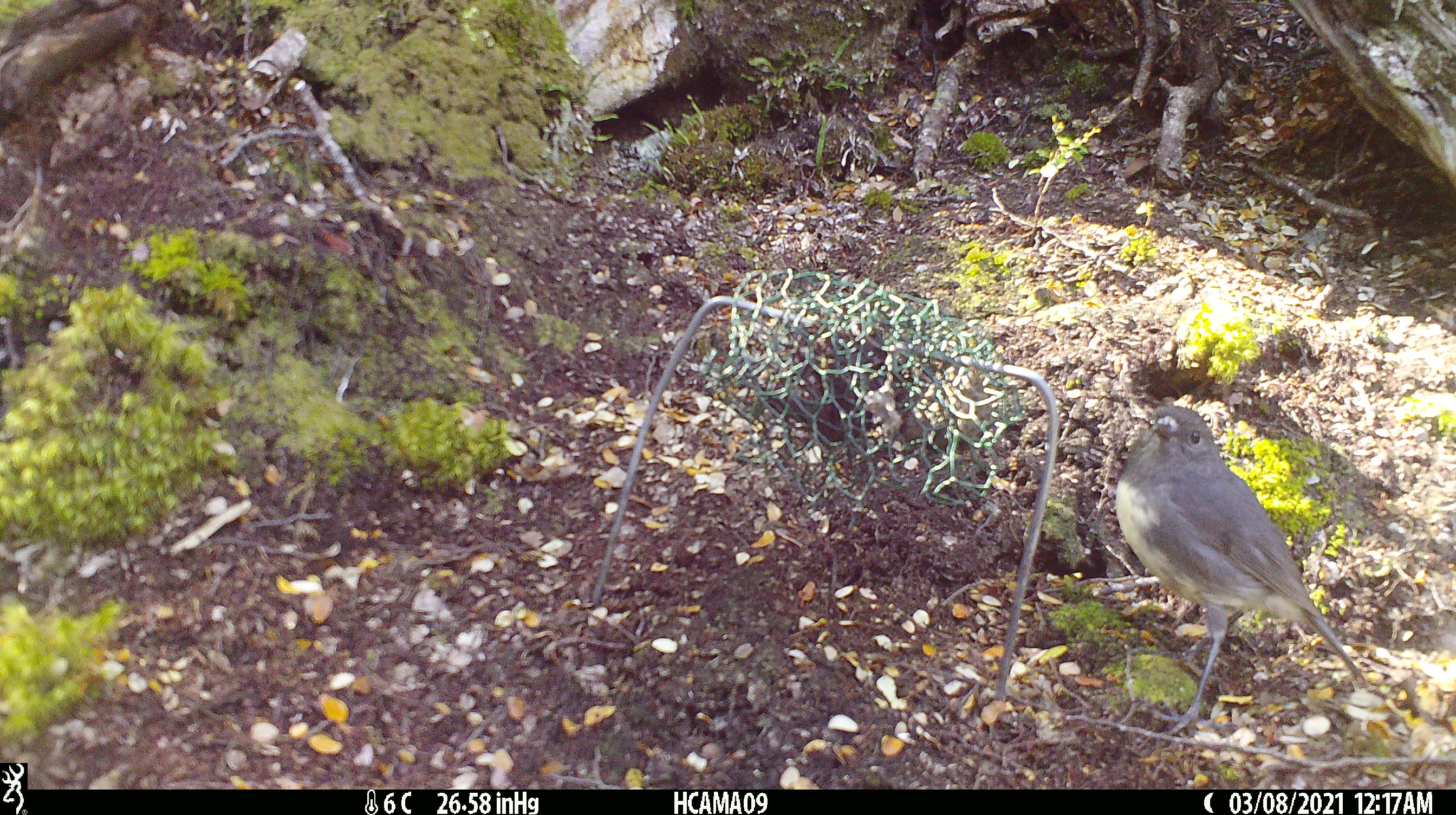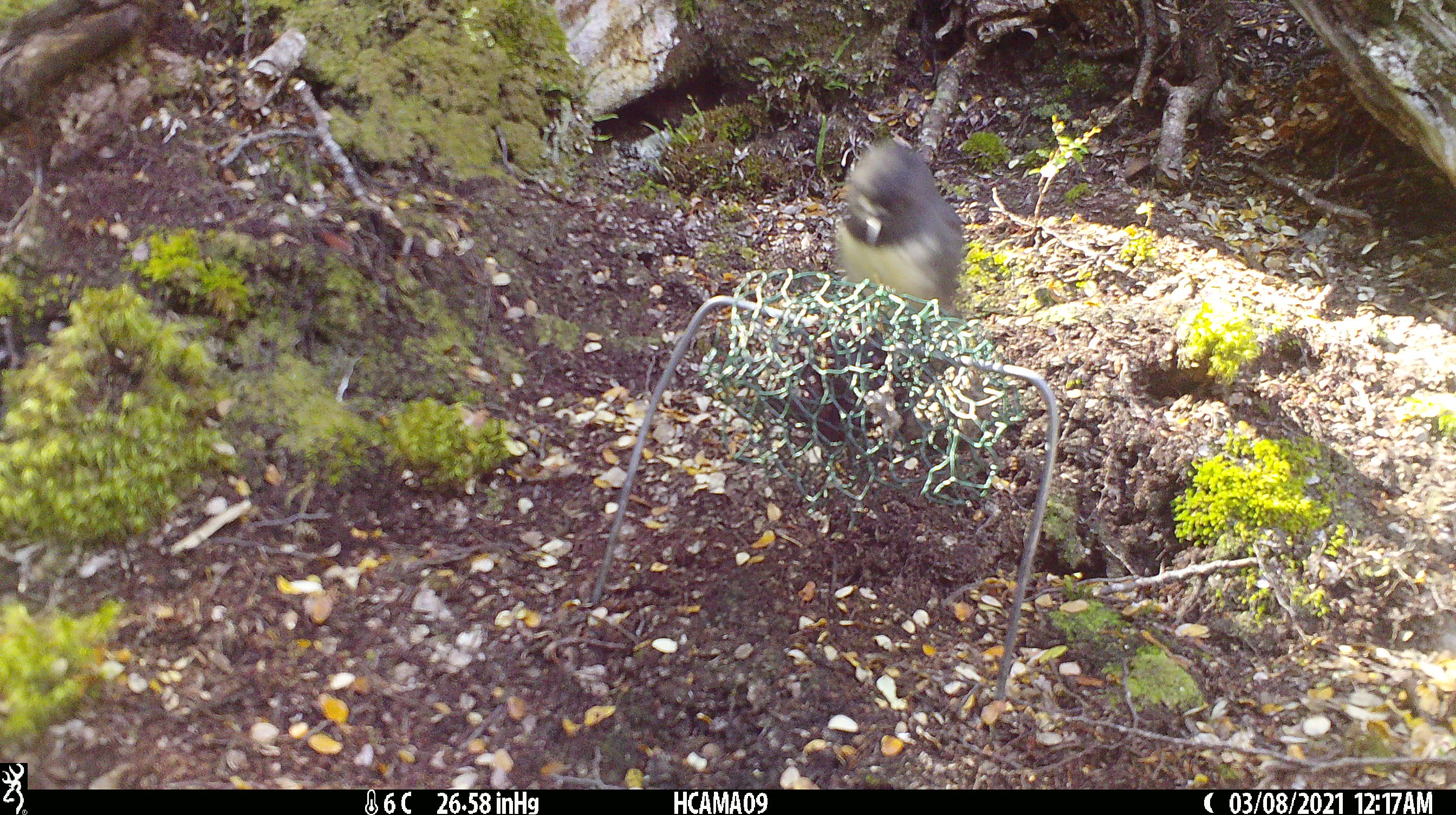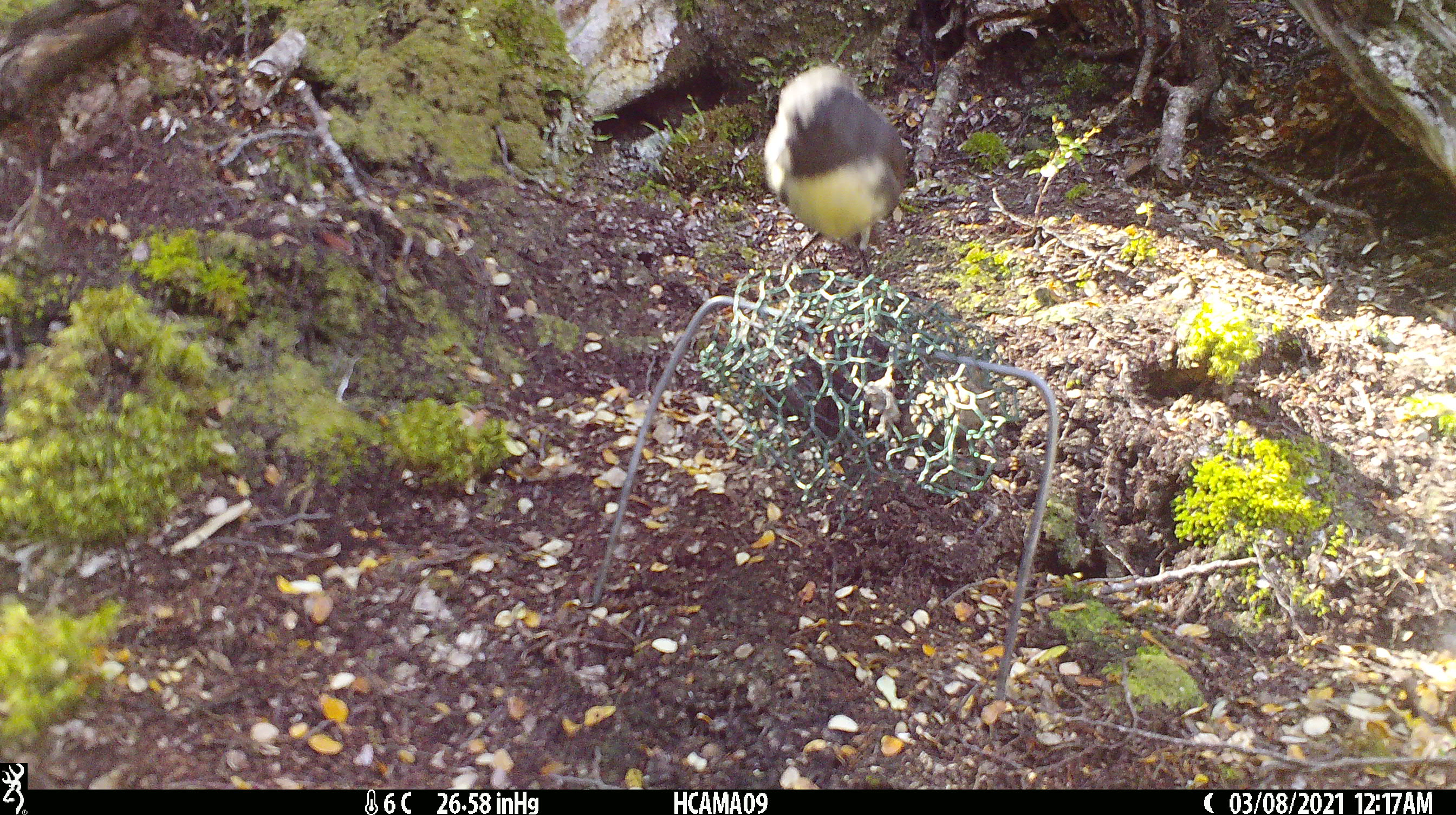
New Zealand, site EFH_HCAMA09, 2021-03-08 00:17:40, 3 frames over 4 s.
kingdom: Animalia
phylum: Chordata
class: Aves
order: Passeriformes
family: Petroicidae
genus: Petroica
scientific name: Petroica australis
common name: new zealand robin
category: robin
Robin (new zealand robin) (Petroica australis).